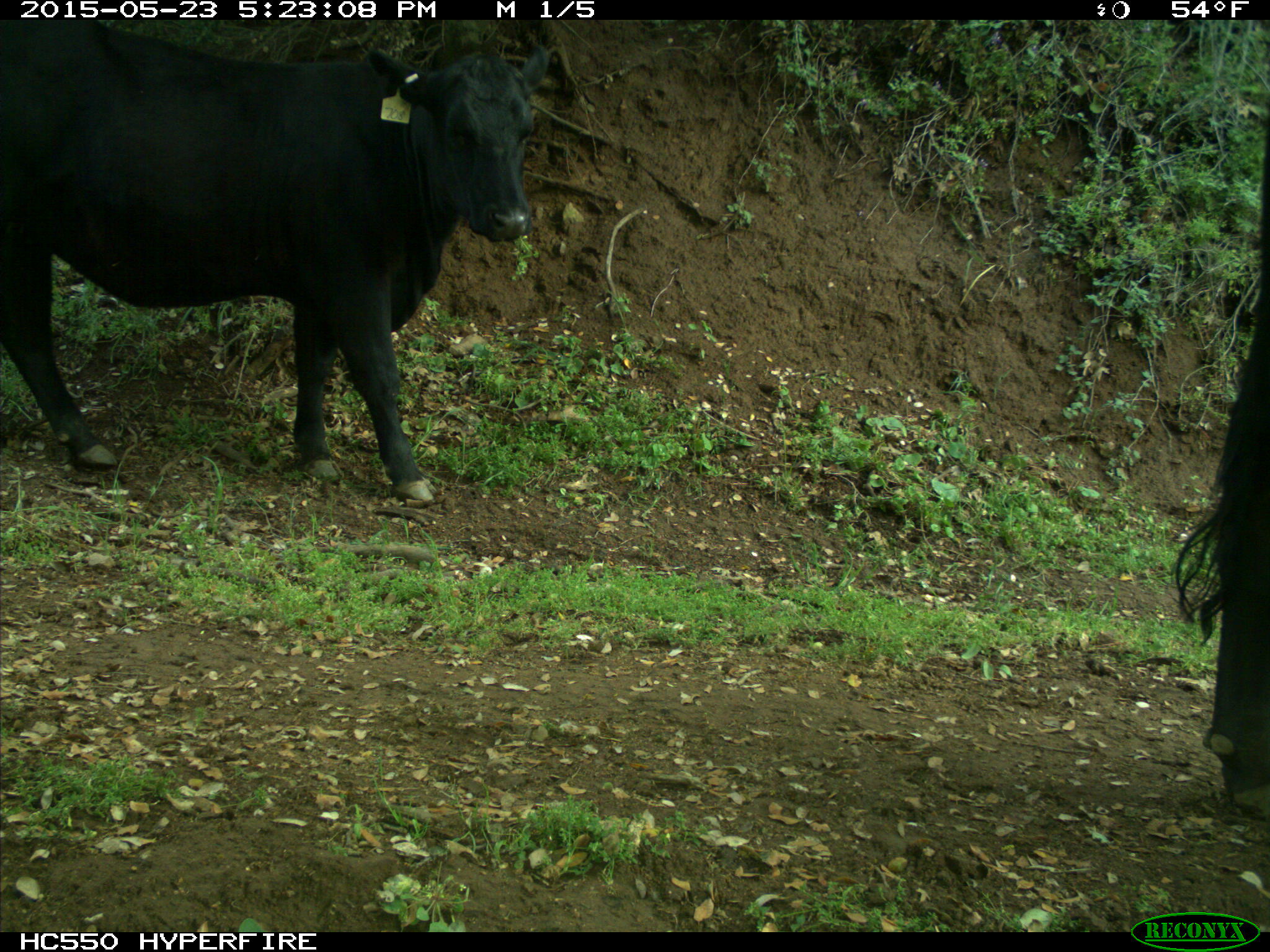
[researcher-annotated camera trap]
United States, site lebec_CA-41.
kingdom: Animalia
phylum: Chordata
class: Mammalia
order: Artiodactyla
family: Bovidae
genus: Bos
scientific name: Bos taurus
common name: domestic cow